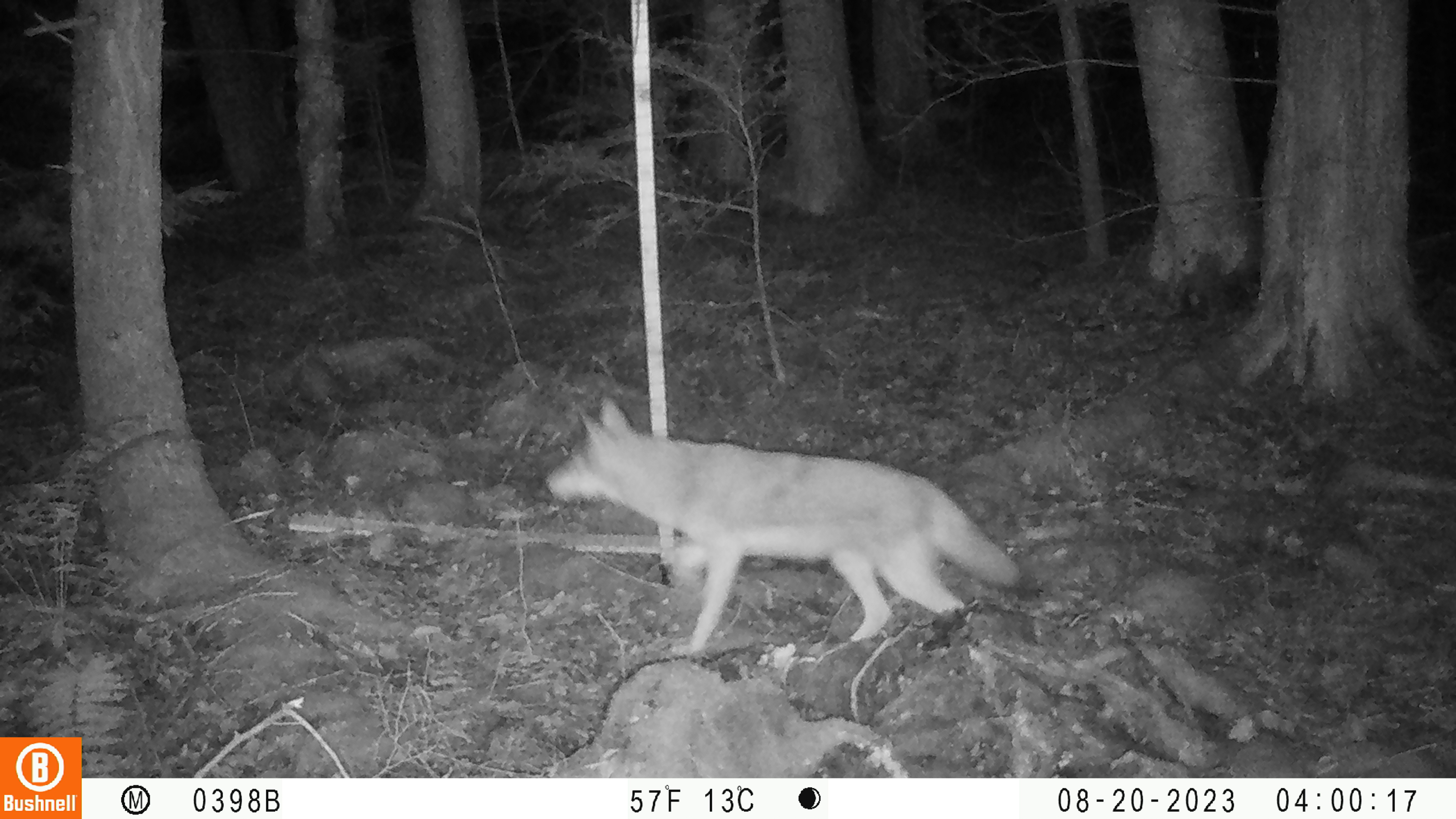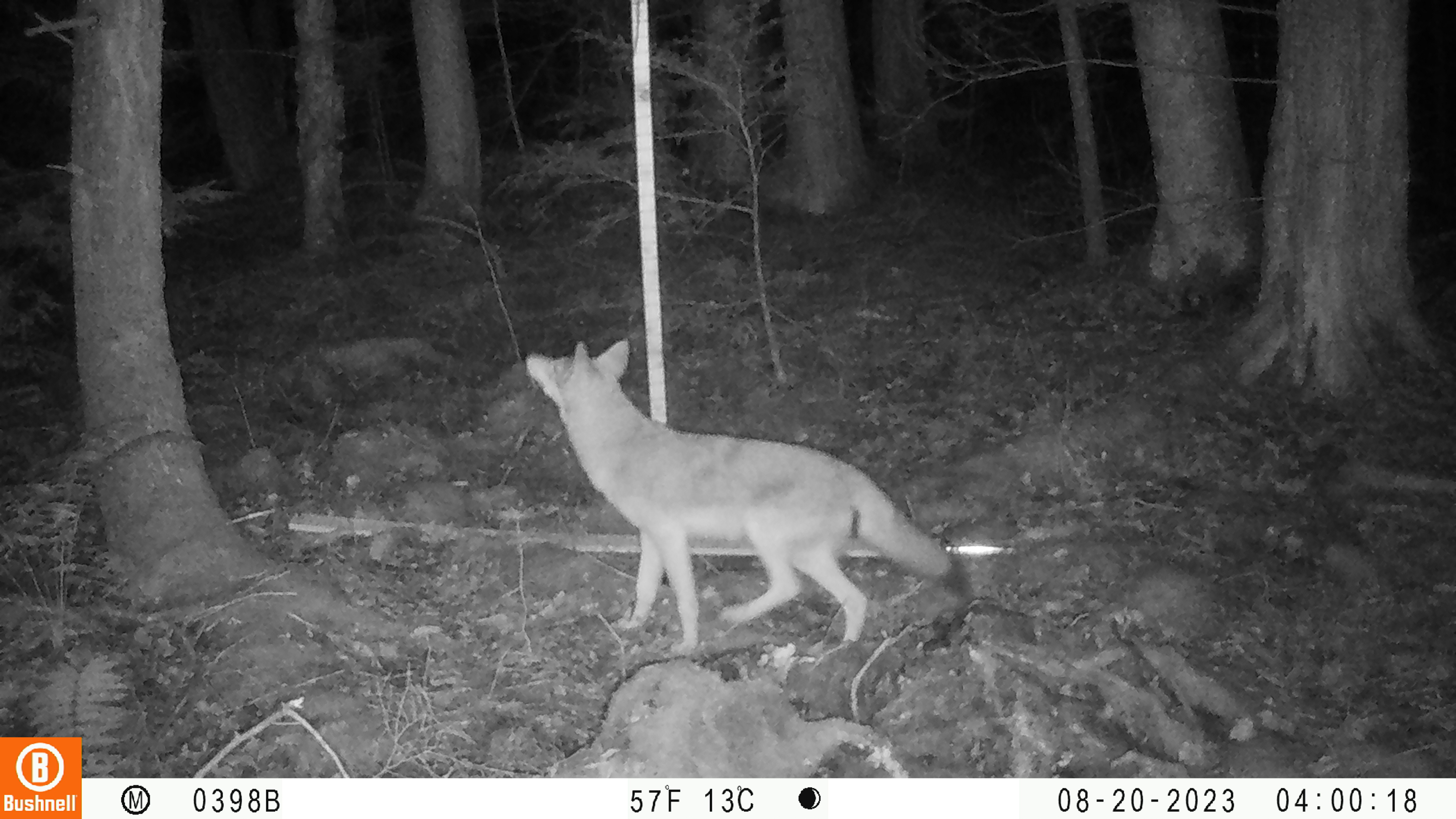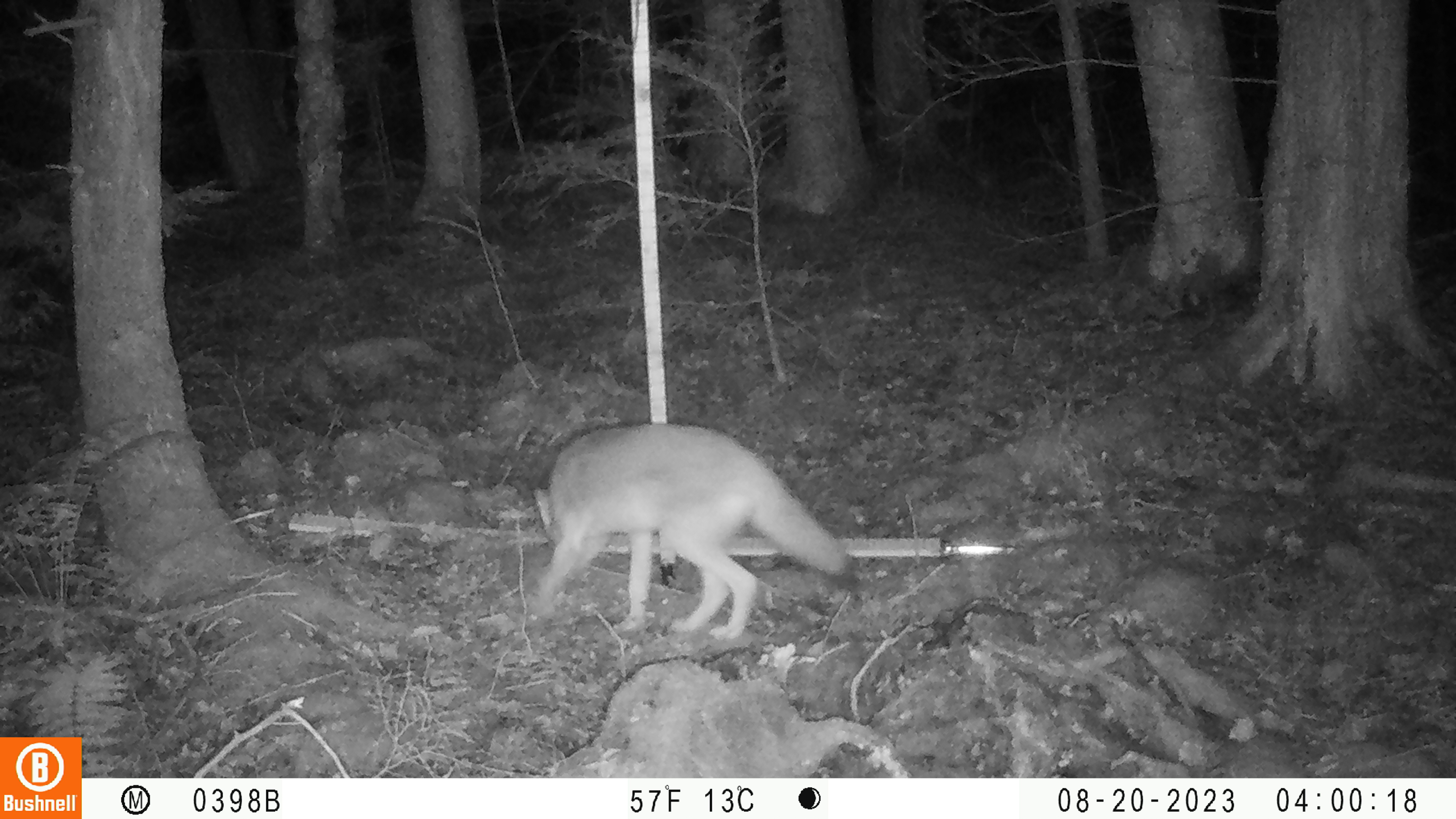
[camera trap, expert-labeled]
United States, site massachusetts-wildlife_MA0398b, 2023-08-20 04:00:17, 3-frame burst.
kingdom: Animalia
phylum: Chordata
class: Mammalia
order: Carnivora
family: Canidae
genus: Canis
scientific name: Canis latrans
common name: coyote